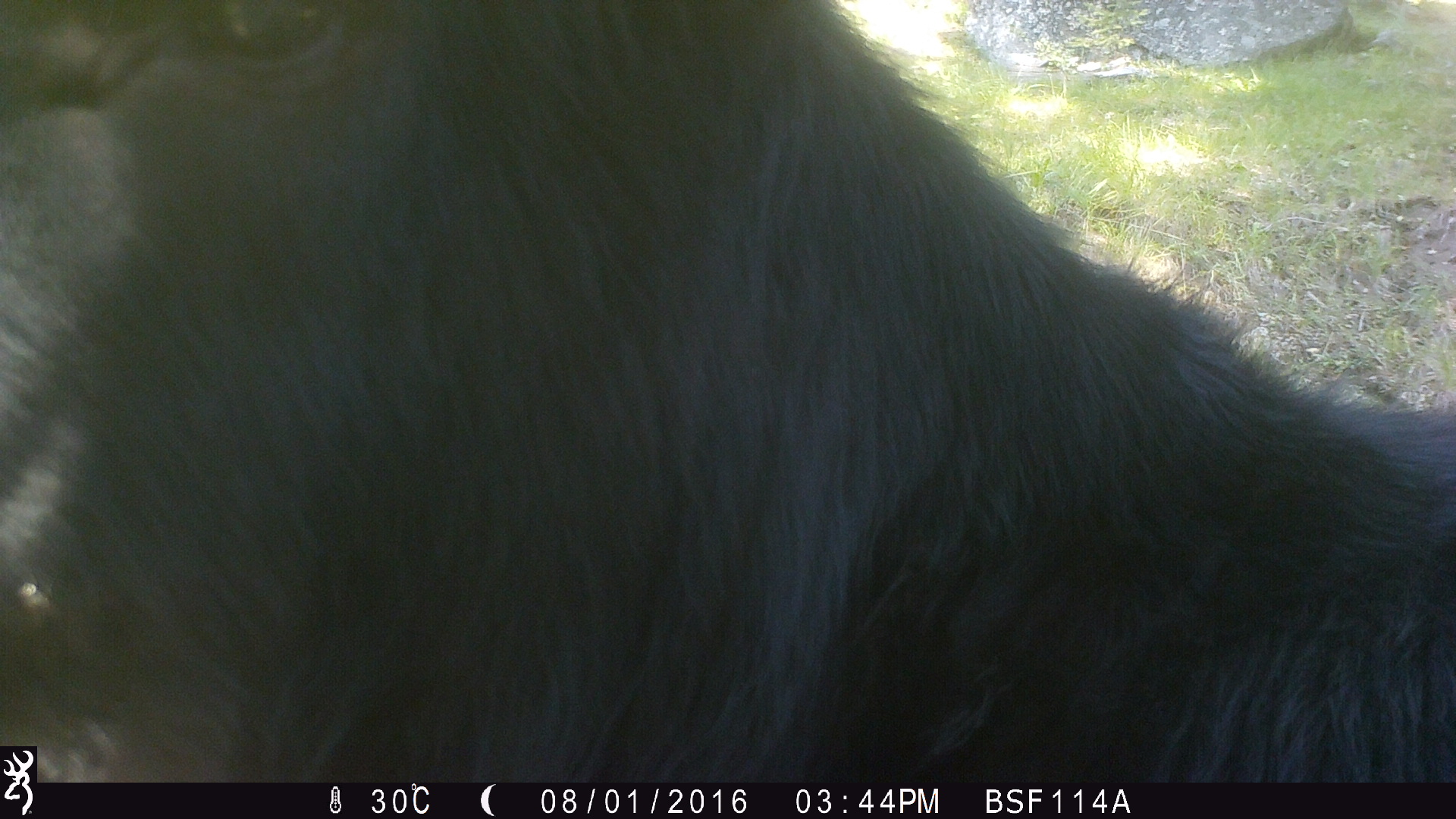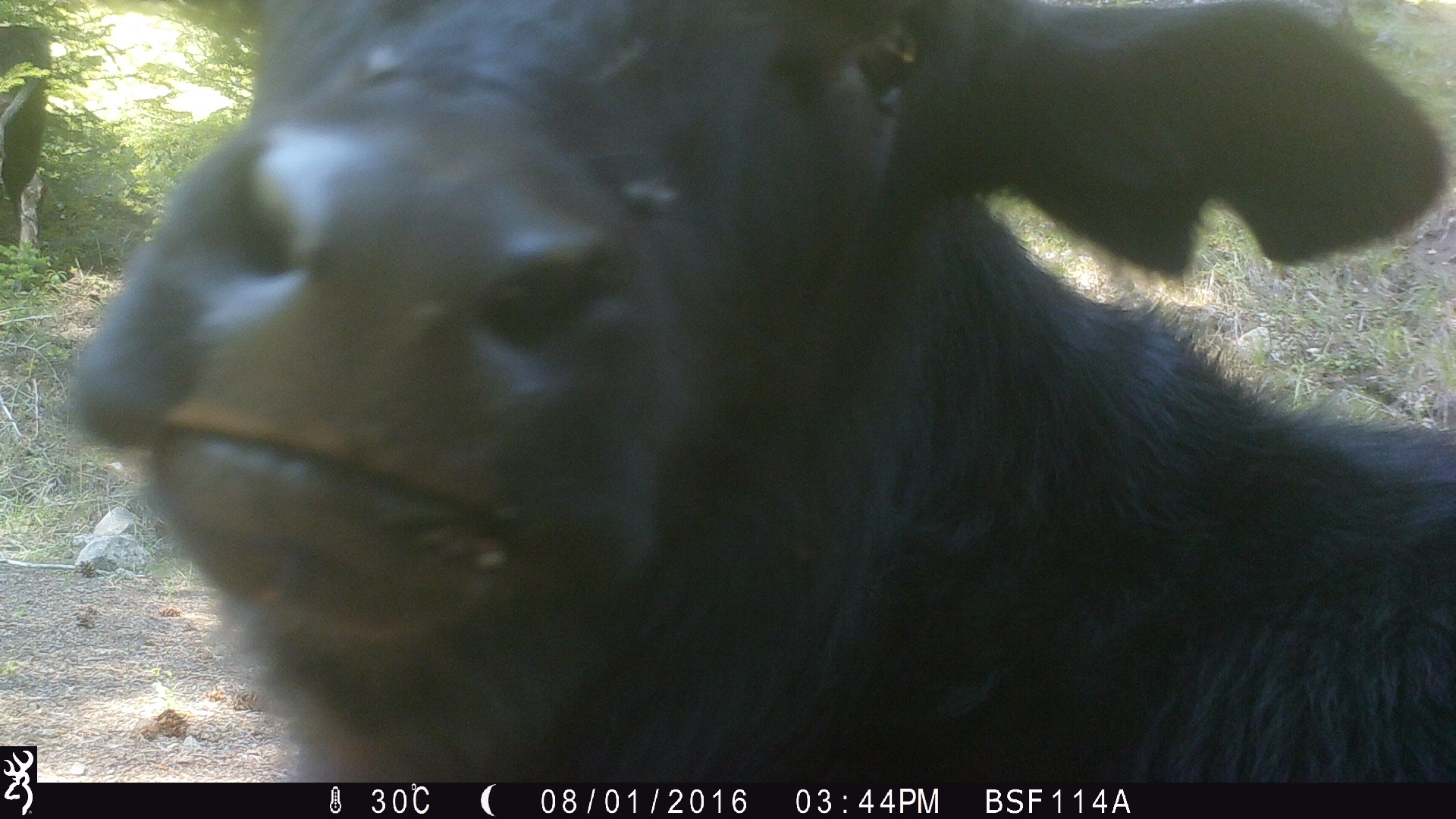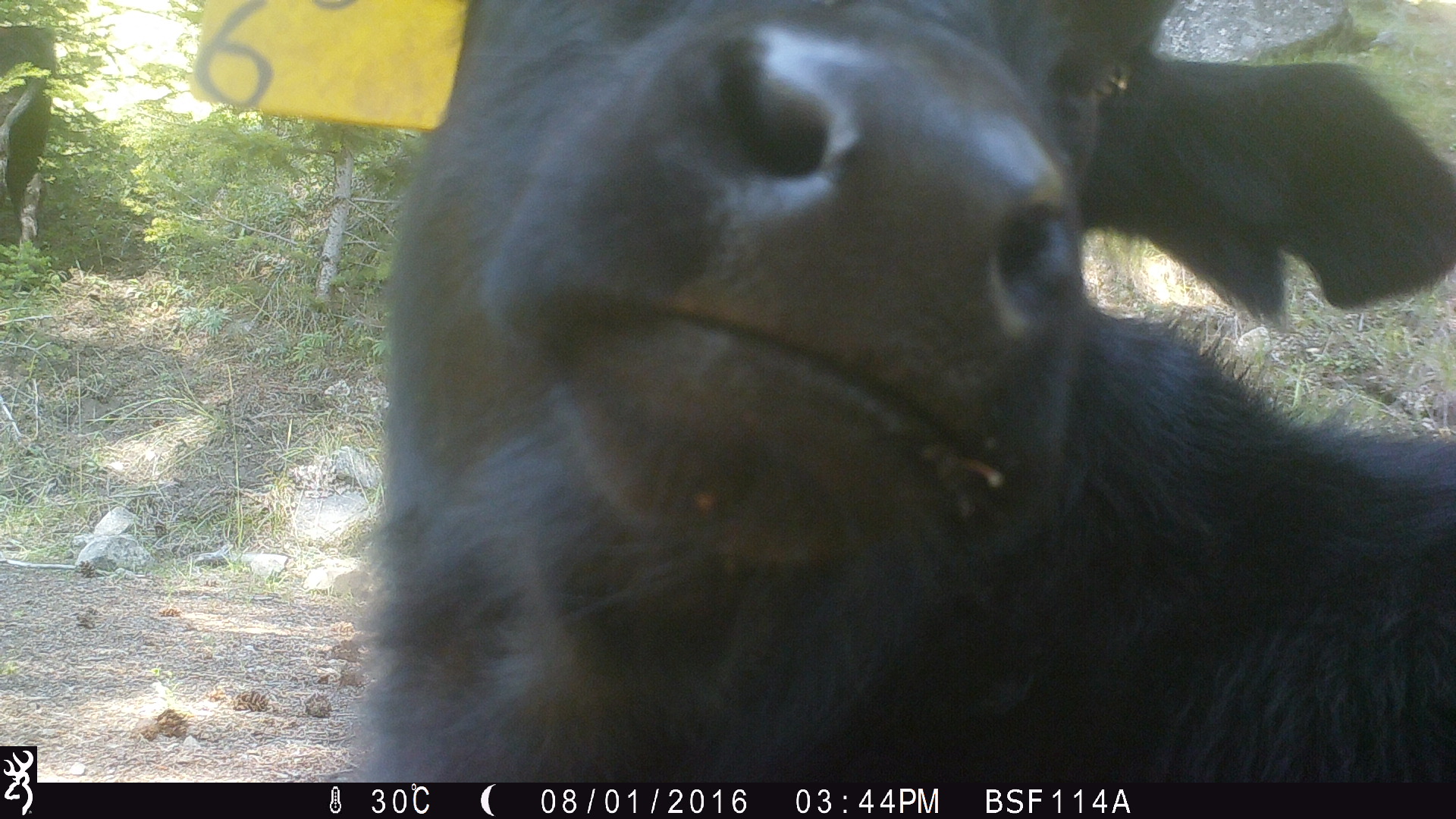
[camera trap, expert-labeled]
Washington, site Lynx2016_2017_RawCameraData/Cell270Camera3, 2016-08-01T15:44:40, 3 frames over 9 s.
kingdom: Animalia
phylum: Chordata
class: Mammalia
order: Artiodactyla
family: Bovidae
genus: Bos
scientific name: Bos taurus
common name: domestic cattle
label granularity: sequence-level